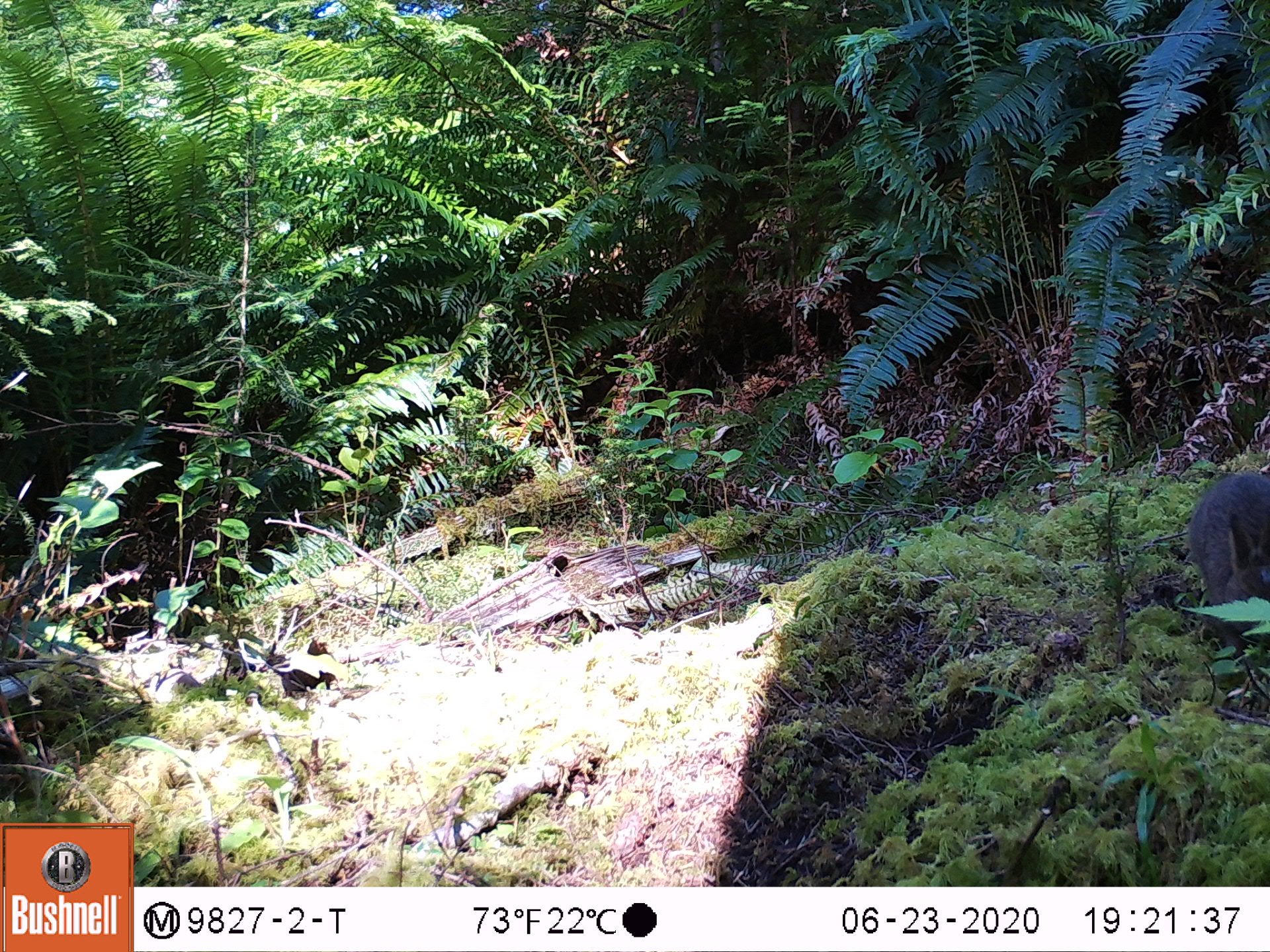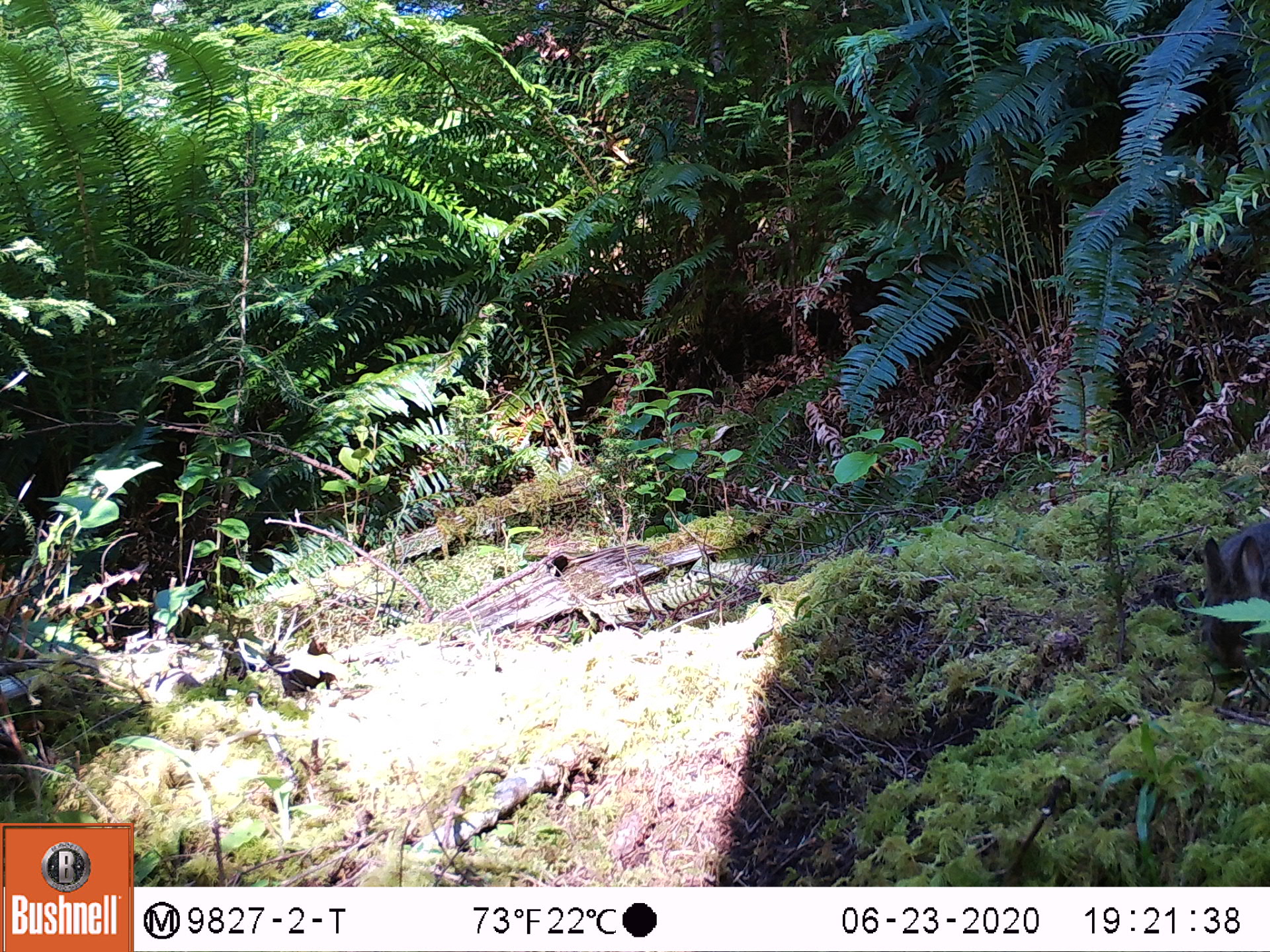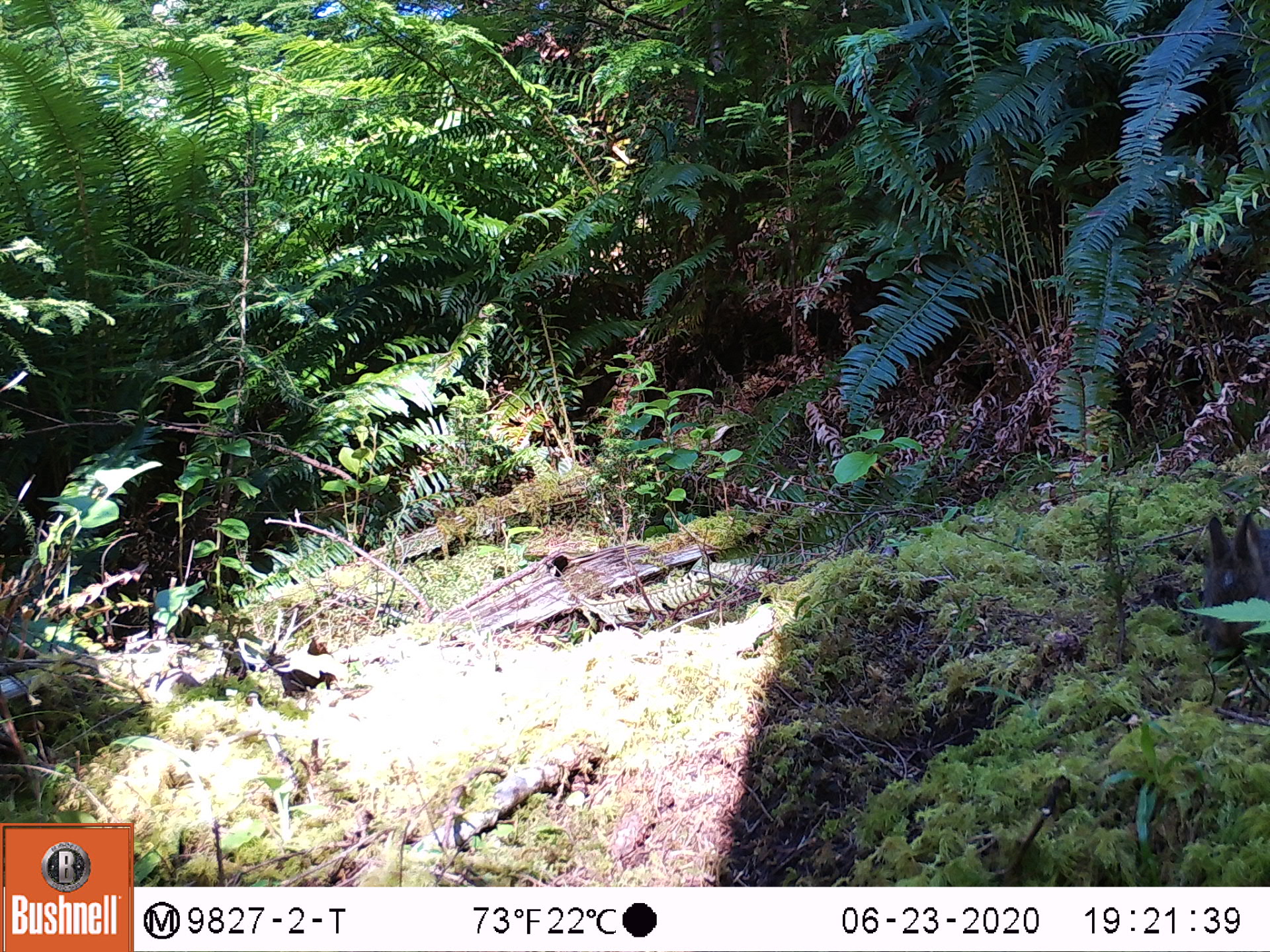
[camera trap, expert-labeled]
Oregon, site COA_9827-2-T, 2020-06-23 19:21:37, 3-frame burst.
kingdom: Animalia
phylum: Chordata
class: Mammalia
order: Lagomorpha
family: Leporidae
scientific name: Leporidae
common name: hares and rabbits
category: leporidae family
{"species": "leporidae family (hares and rabbits) (Leporidae)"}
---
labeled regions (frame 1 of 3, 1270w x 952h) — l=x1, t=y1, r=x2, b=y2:
leporidae family: l=1182, t=462, r=1262, b=653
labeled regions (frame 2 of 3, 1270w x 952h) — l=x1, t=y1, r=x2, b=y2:
leporidae family: l=1192, t=503, r=1267, b=680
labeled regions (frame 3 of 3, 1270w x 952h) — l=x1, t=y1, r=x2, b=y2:
leporidae family: l=1196, t=498, r=1267, b=669